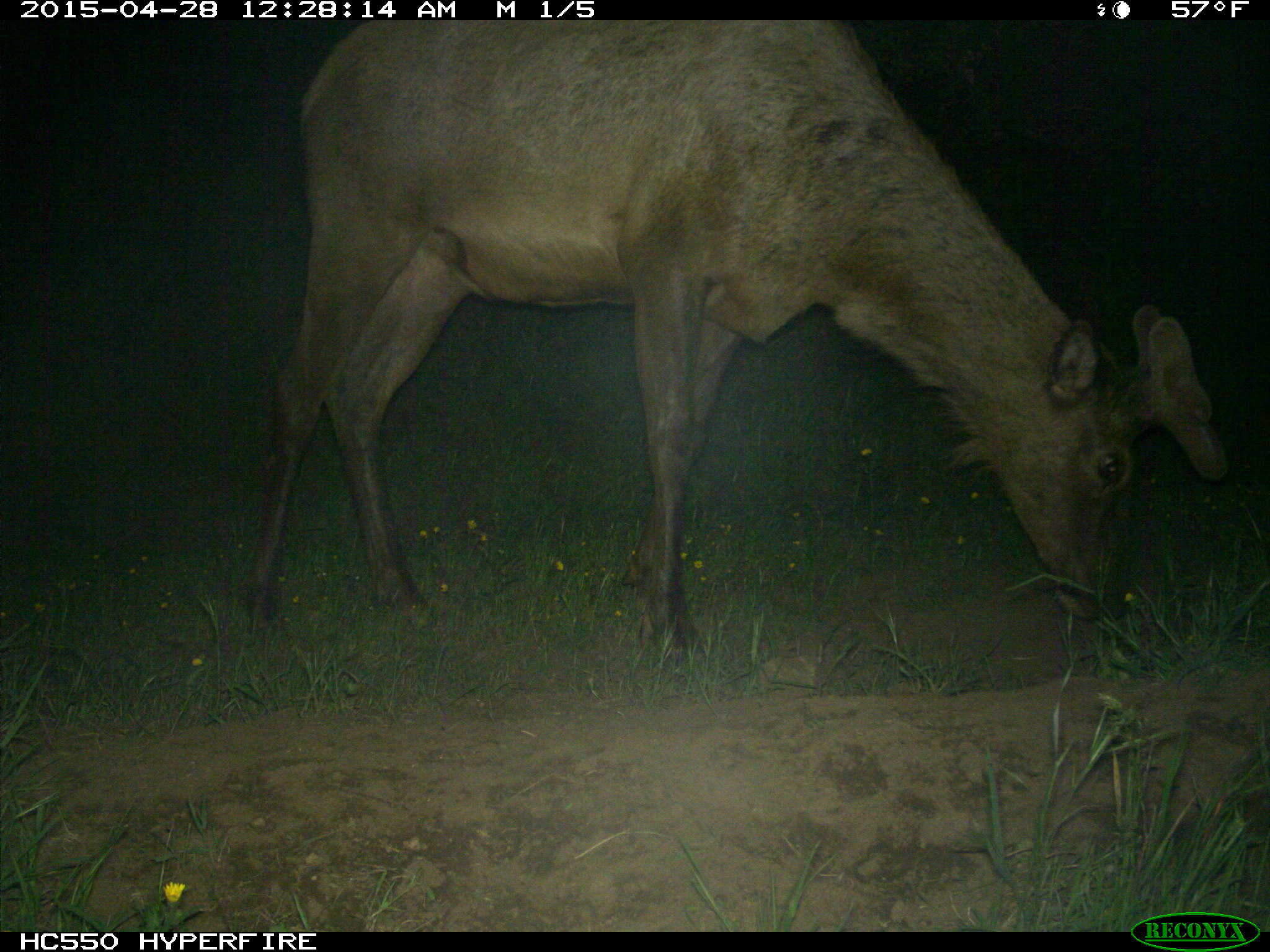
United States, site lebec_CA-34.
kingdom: Animalia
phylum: Chordata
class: Mammalia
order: Artiodactyla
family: Cervidae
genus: Cervus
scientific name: Cervus canadensis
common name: elk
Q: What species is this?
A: Cervus canadensis (elk).